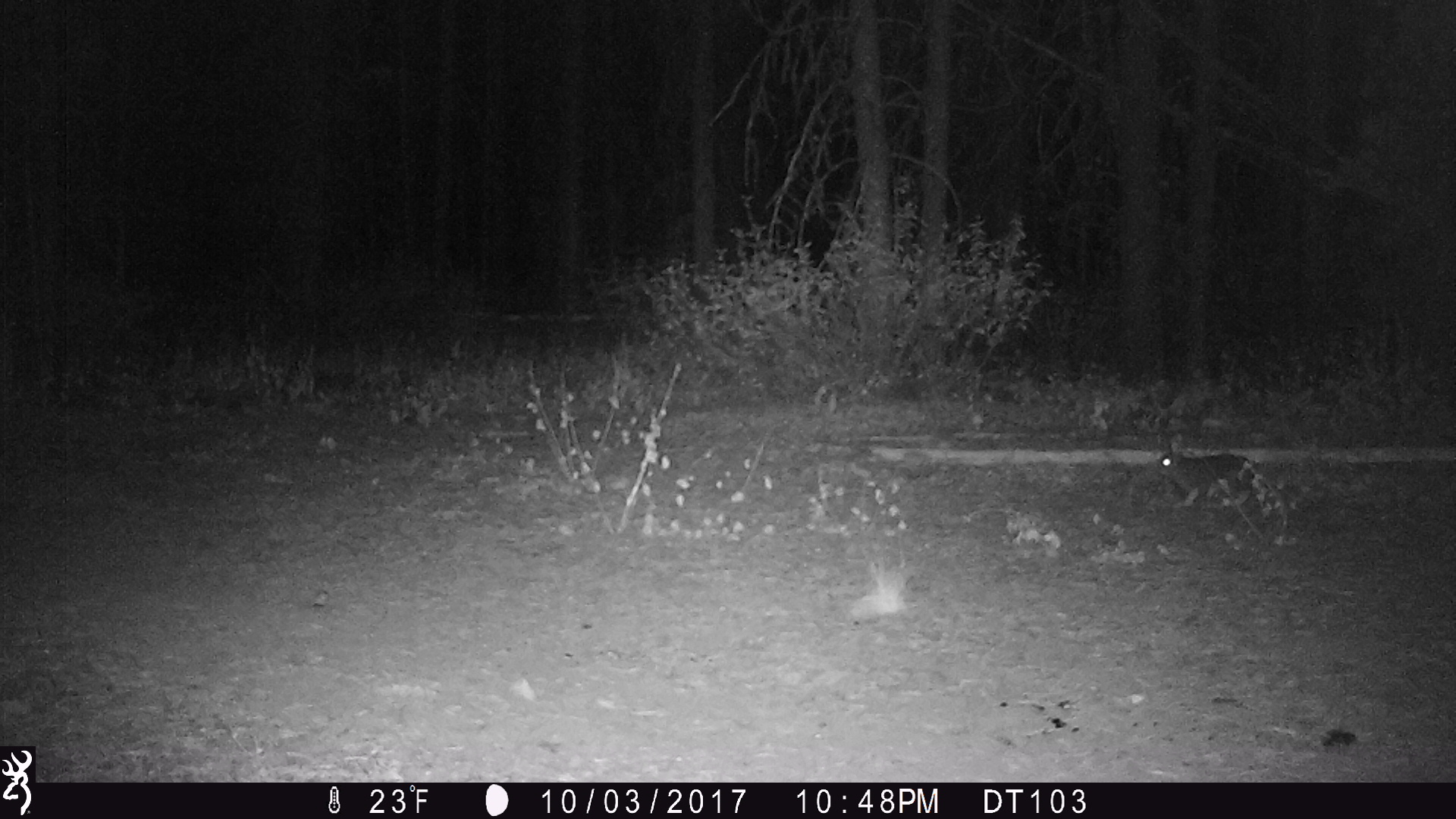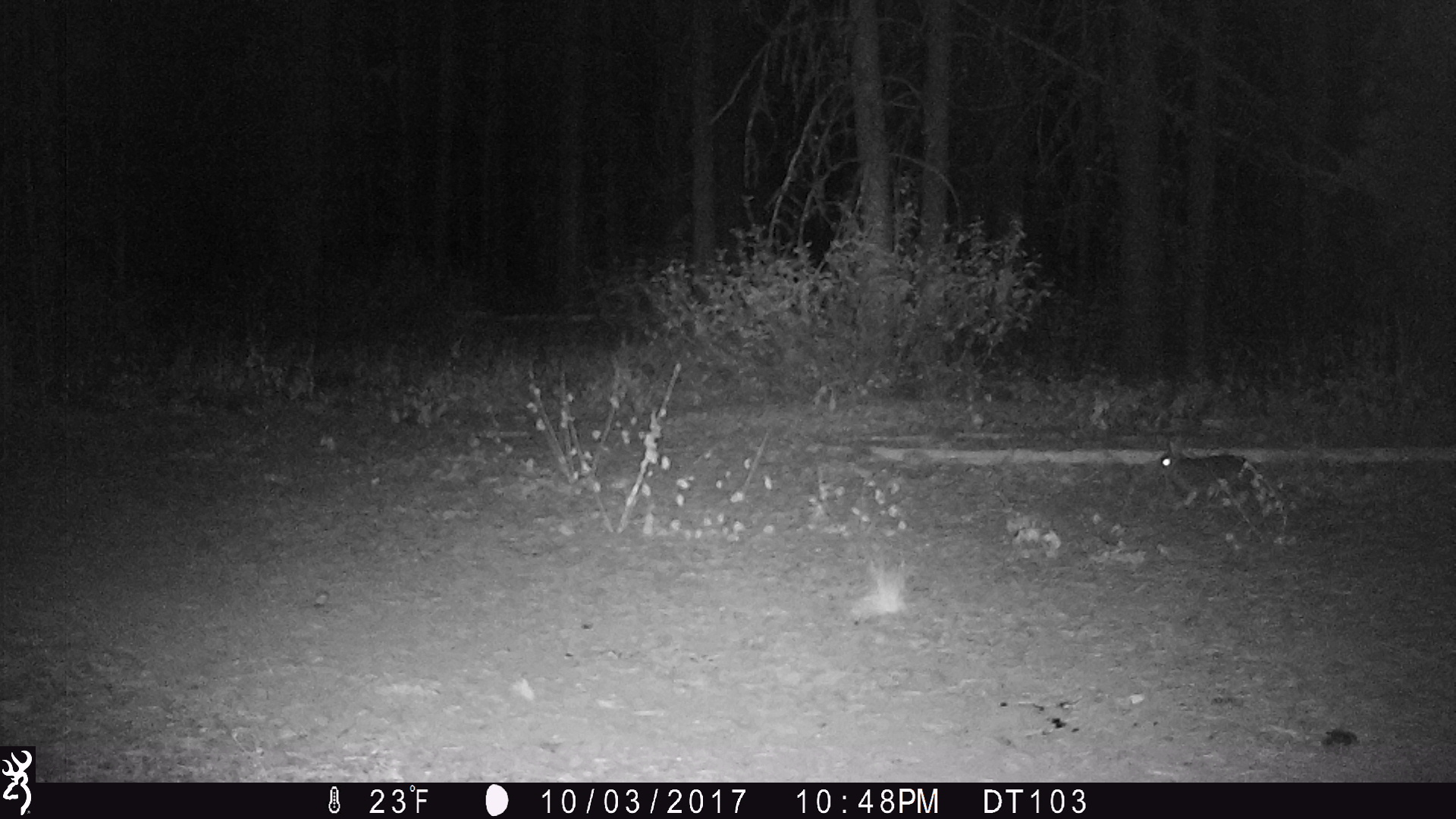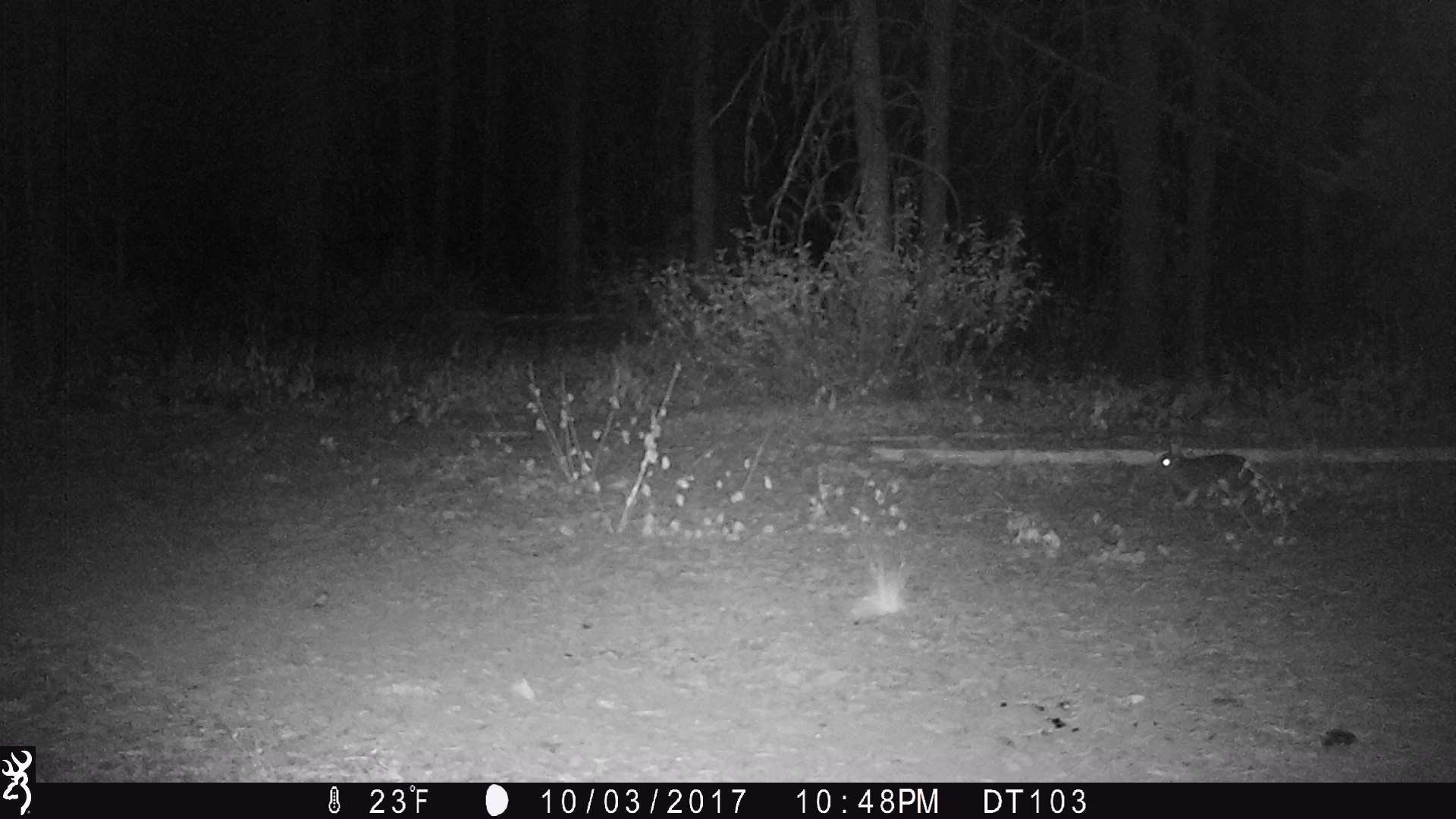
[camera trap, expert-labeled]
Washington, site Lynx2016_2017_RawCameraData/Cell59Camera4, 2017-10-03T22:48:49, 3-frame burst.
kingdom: Animalia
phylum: Chordata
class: Mammalia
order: Lagomorpha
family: Leporidae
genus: Lepus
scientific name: Lepus americanus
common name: snowshoe hare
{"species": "Lepus americanus (snowshoe hare)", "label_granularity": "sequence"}